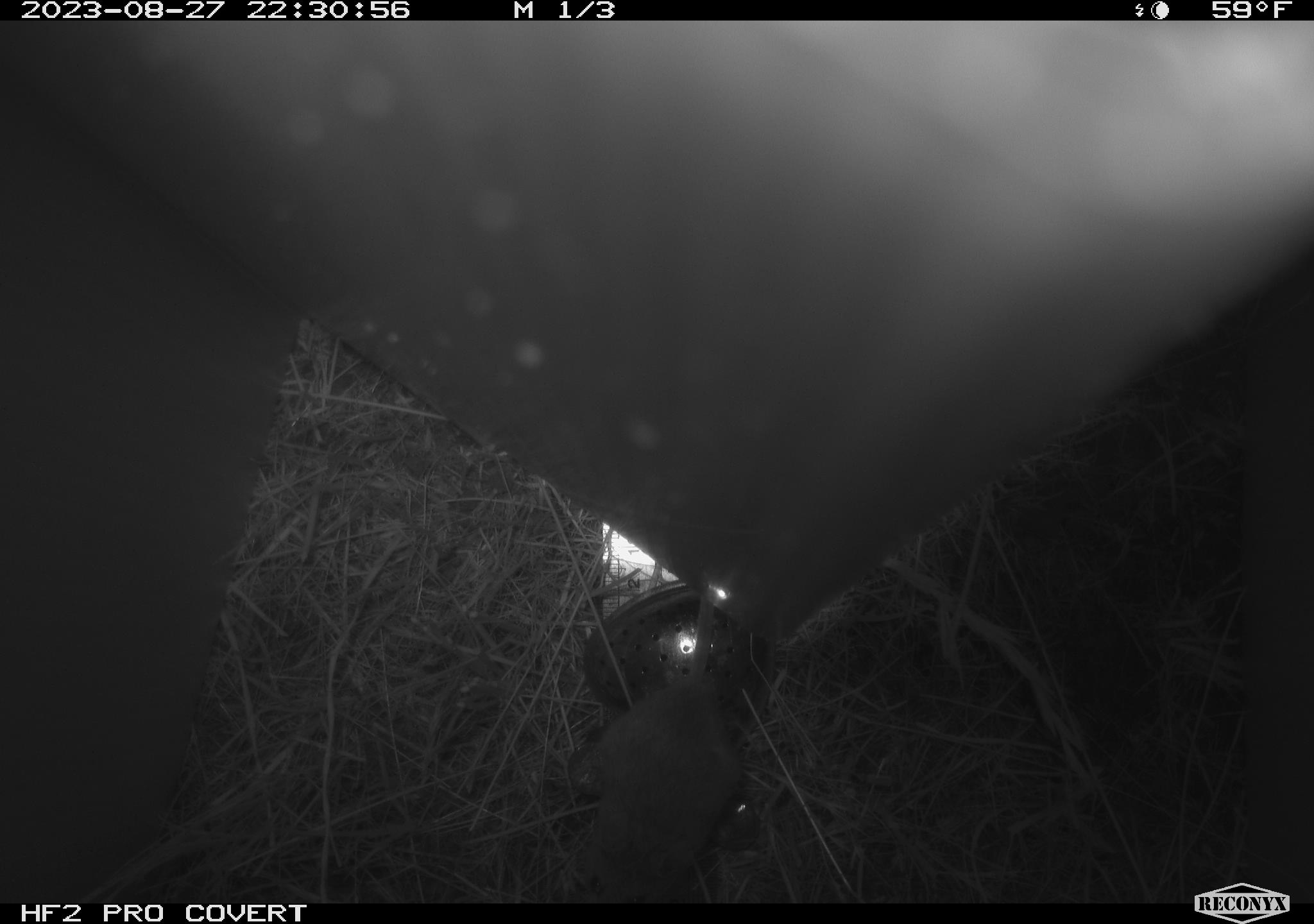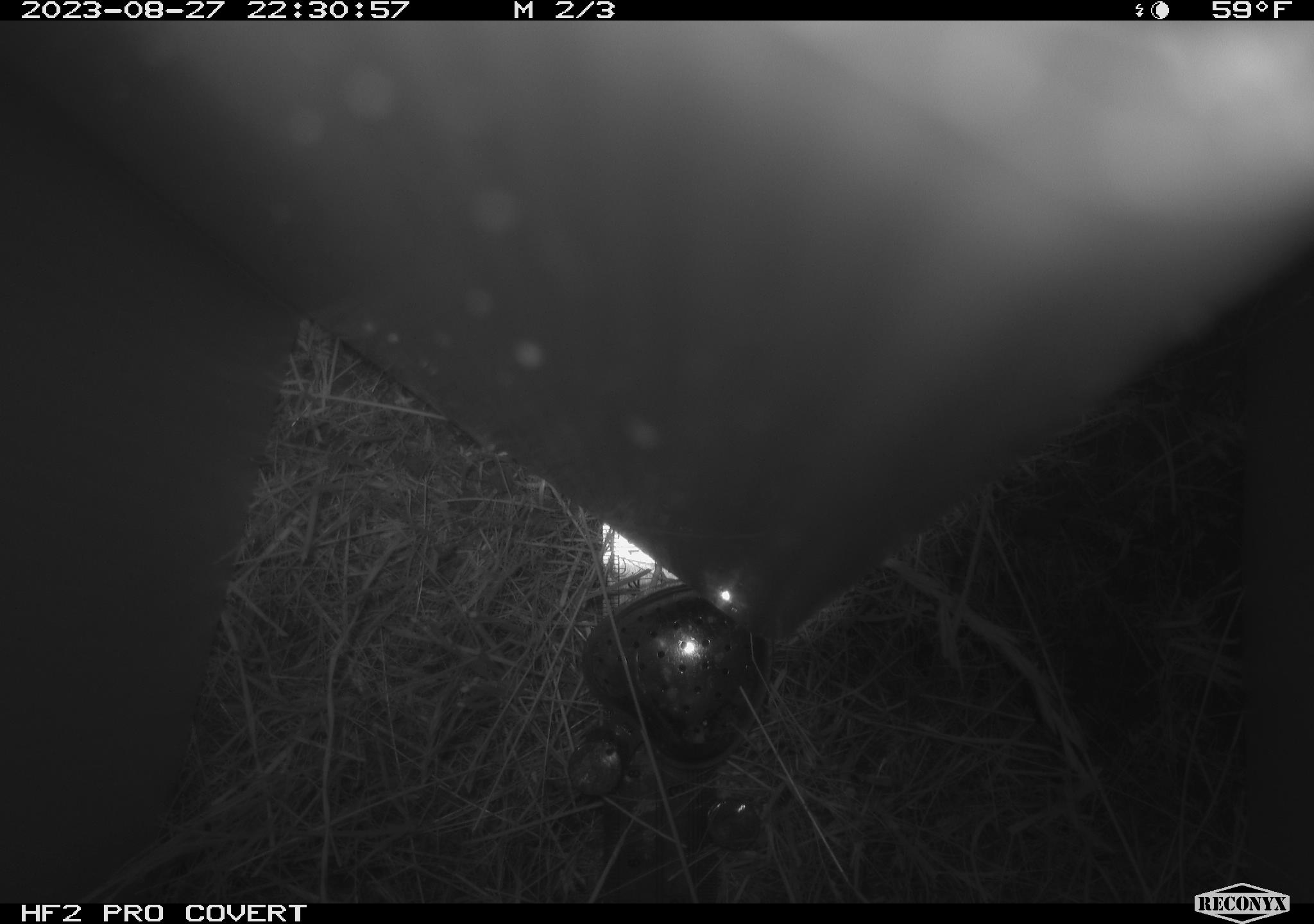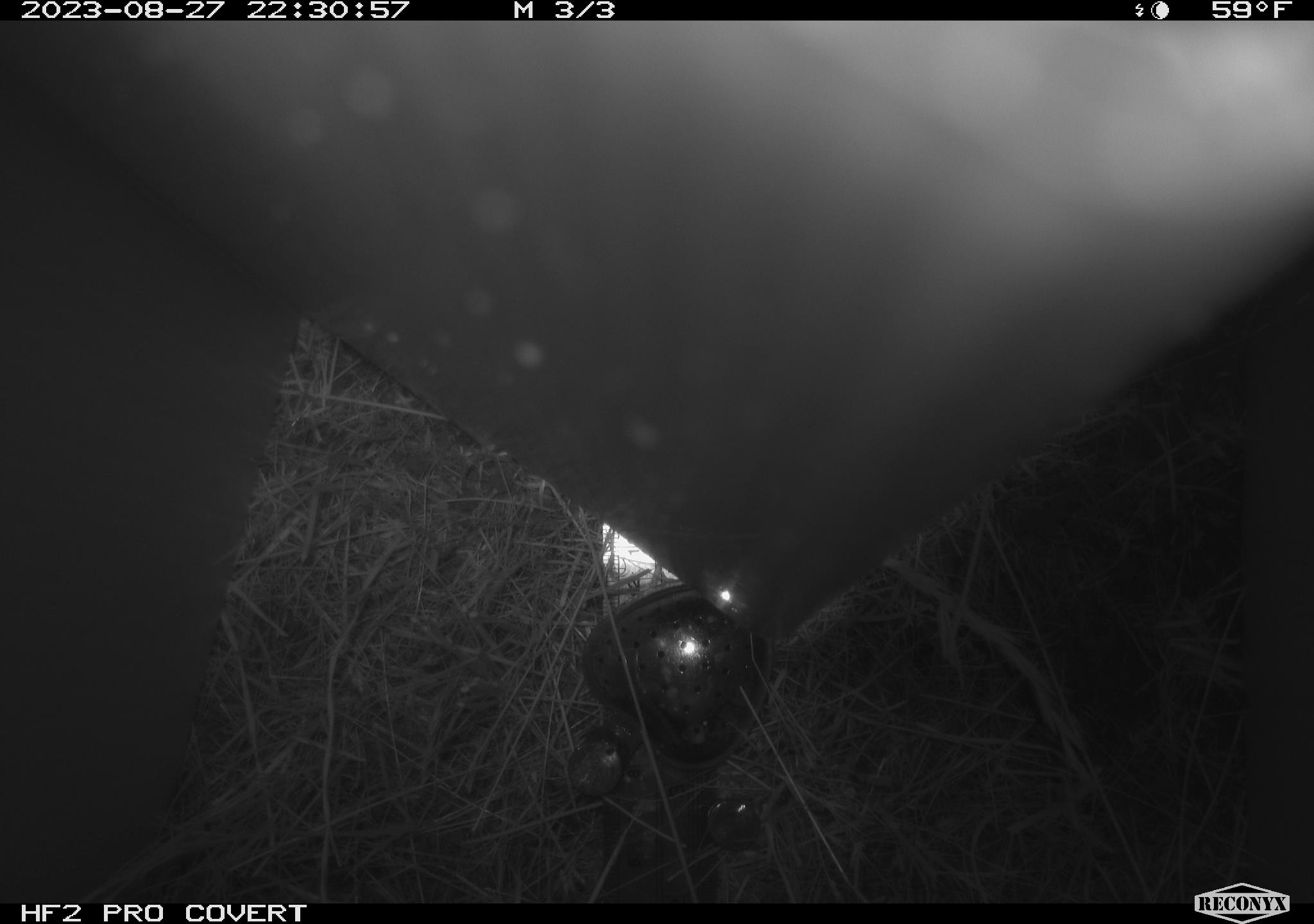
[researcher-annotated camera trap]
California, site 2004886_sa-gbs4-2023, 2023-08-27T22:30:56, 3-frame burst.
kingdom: Animalia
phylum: Chordata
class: Mammalia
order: Rodentia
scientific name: Rodentia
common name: mouse species